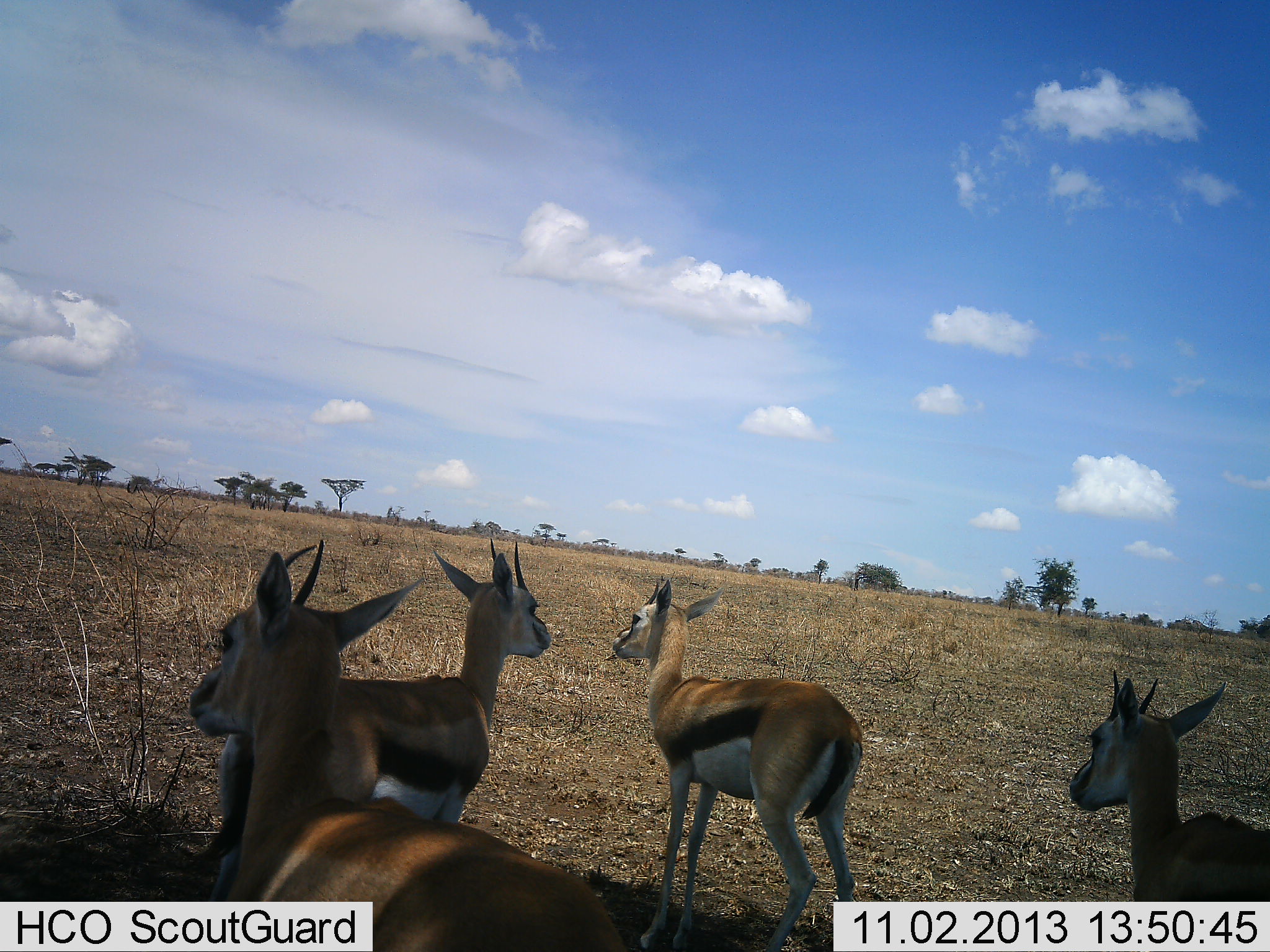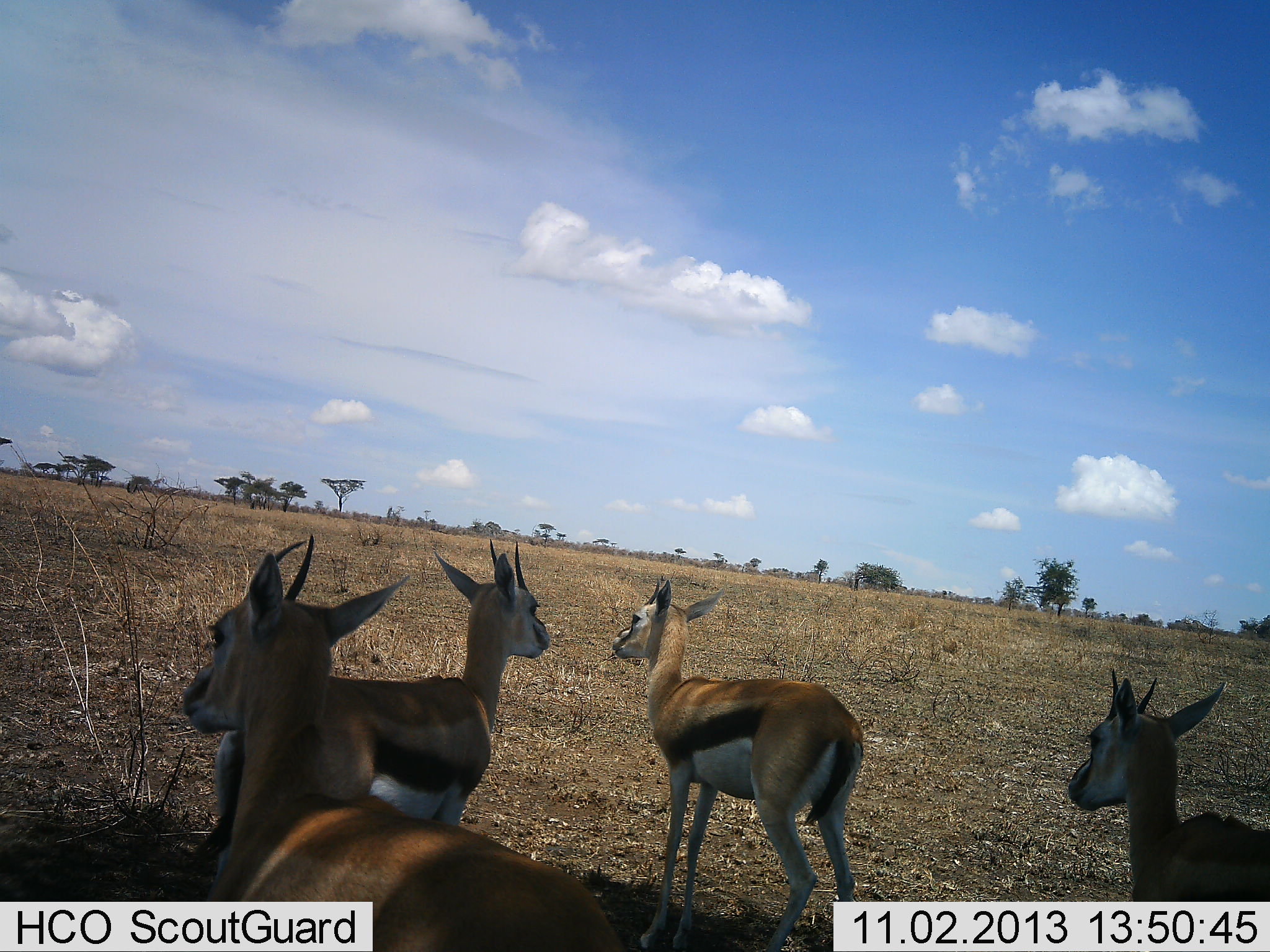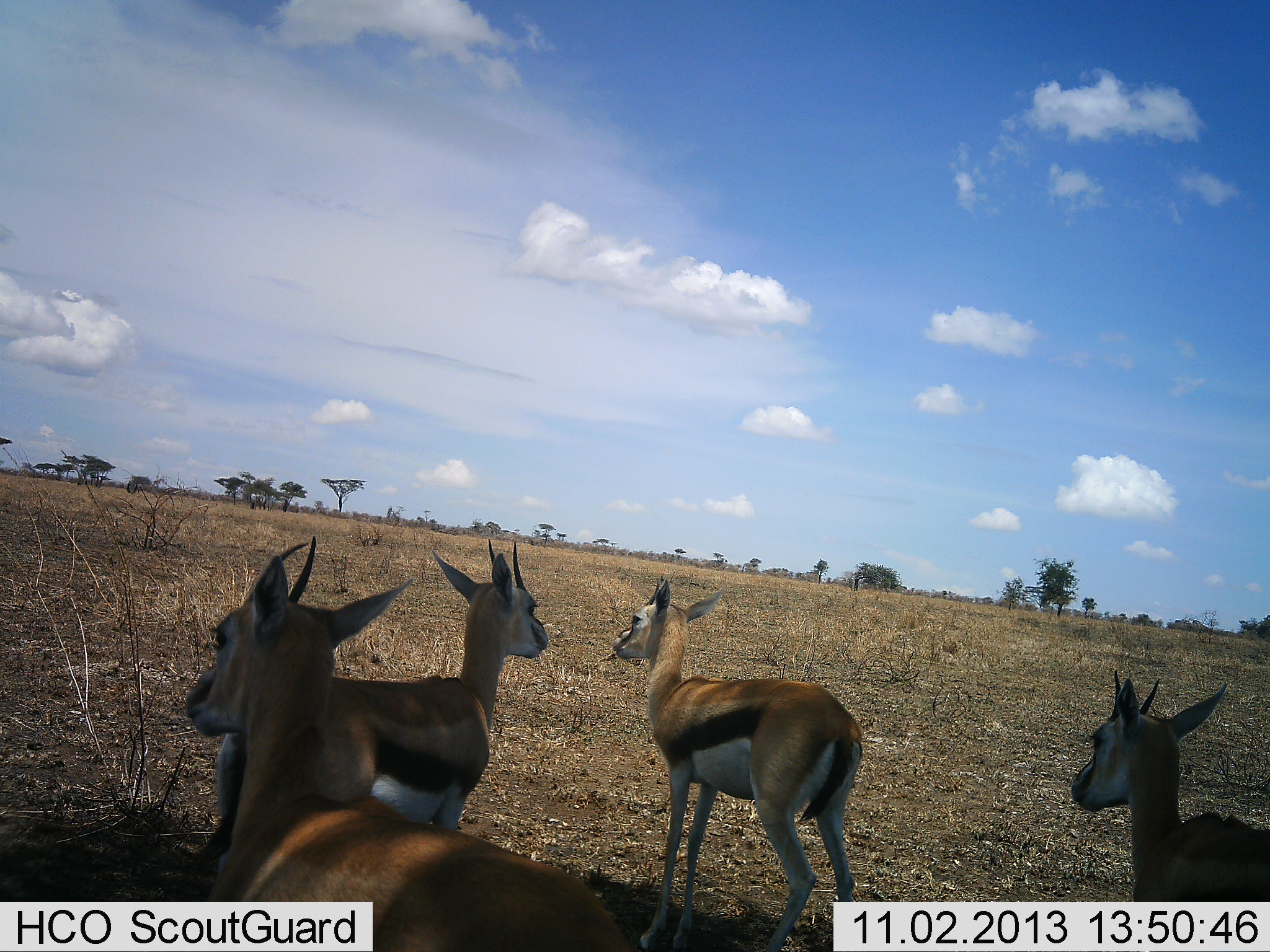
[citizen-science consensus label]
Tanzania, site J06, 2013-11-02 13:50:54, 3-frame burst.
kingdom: Animalia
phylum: Chordata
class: Mammalia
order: Artiodactyla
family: Bovidae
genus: Eudorcas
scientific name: Eudorcas thomsonii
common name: thomson's gazelle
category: gazellethomsons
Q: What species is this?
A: Gazellethomsons (thomson's gazelle) (Eudorcas thomsonii).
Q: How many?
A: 4.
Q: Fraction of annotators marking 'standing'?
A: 93%.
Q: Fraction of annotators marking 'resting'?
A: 3%.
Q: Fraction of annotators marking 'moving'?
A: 7%.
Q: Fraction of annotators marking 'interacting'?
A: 0%.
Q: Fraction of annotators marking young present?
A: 7%.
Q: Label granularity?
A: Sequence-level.